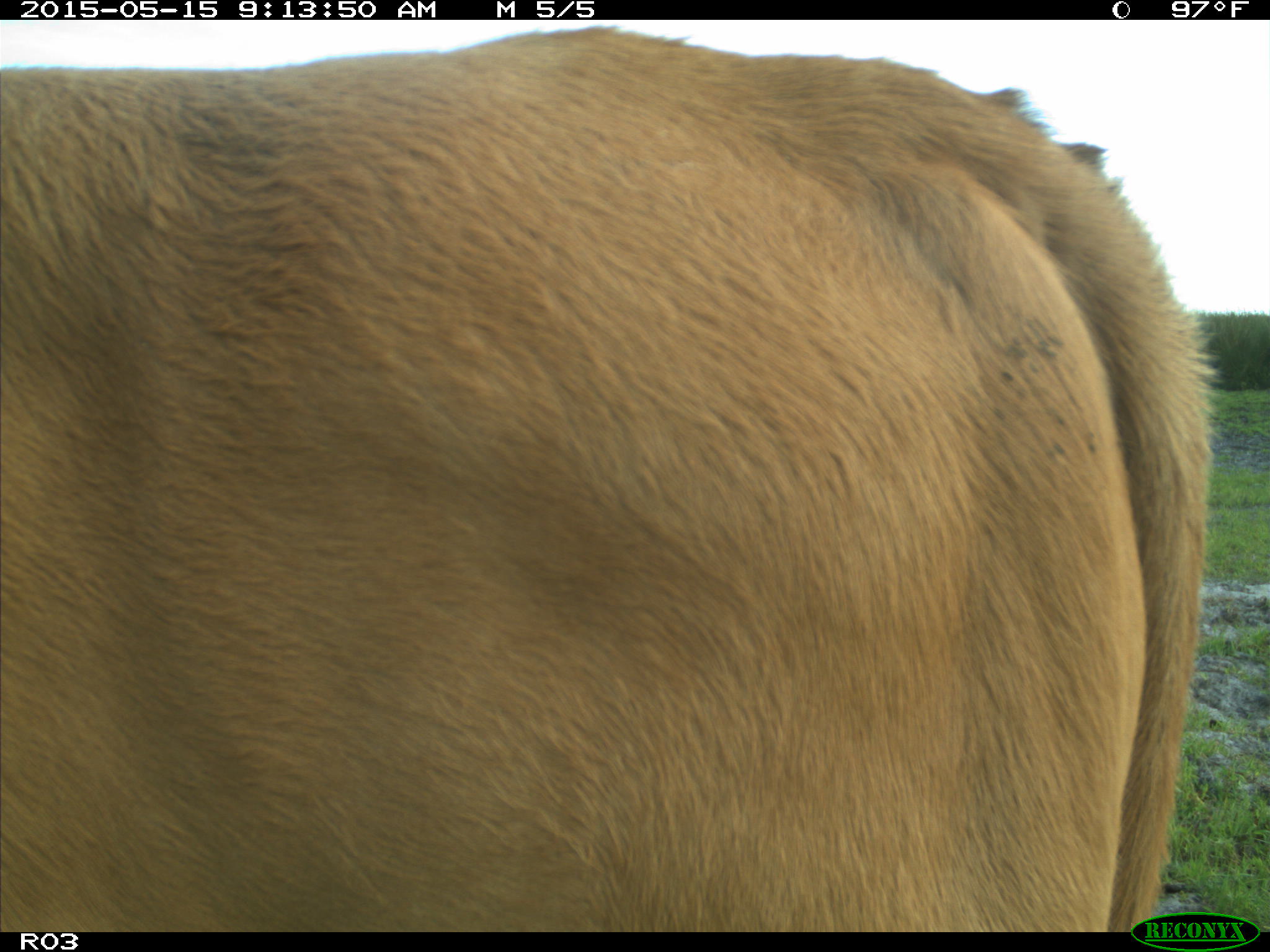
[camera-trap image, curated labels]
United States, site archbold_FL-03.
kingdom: Animalia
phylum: Chordata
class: Mammalia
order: Artiodactyla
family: Bovidae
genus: Bos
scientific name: Bos taurus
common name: domestic cow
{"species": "Bos taurus (domestic cow)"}